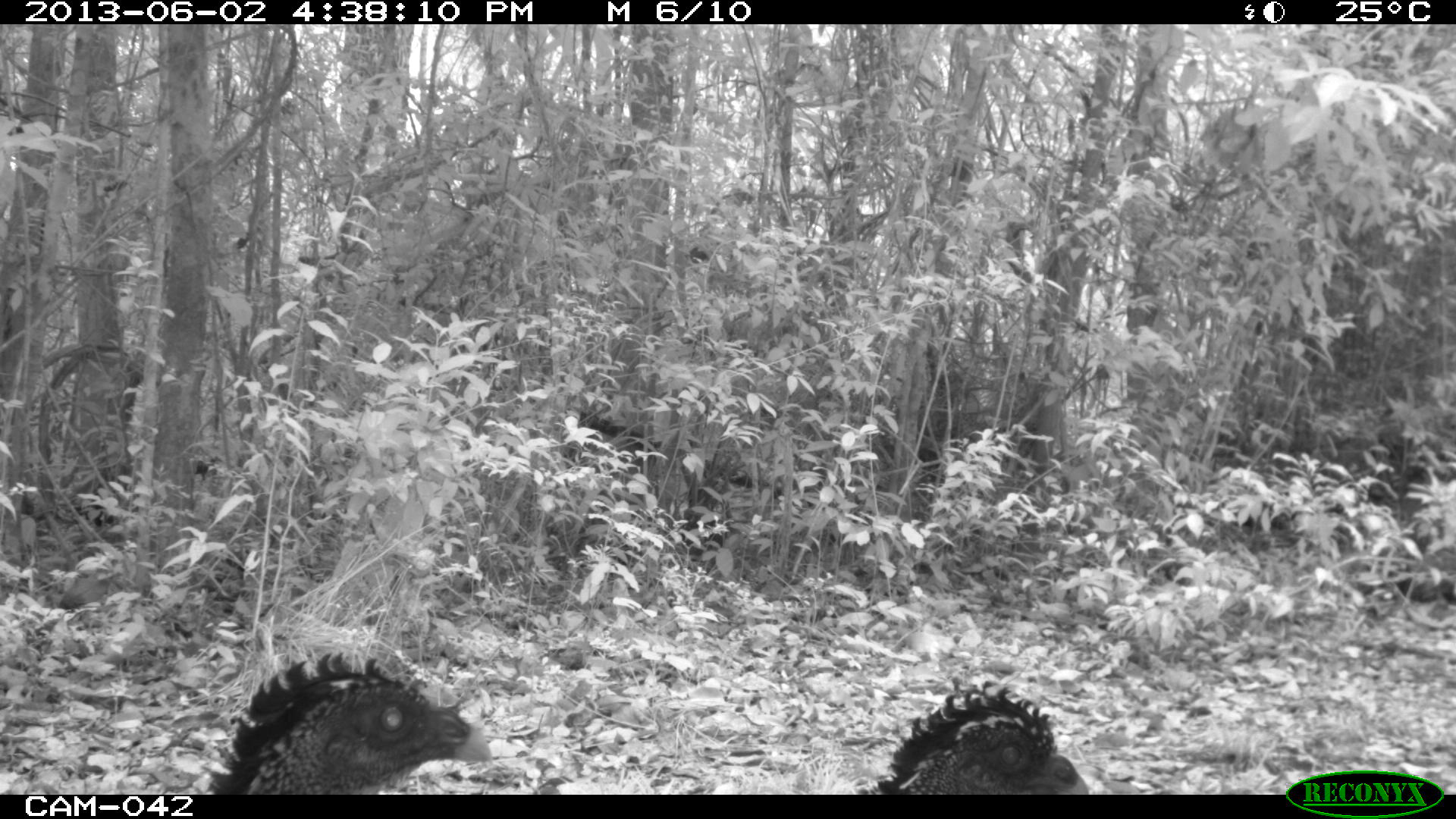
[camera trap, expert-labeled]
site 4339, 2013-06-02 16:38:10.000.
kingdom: Animalia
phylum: Chordata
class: Aves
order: Galliformes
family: Cracidae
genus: Crax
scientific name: Crax rubra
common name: great curassow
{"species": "Crax rubra (great curassow)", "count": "3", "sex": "female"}